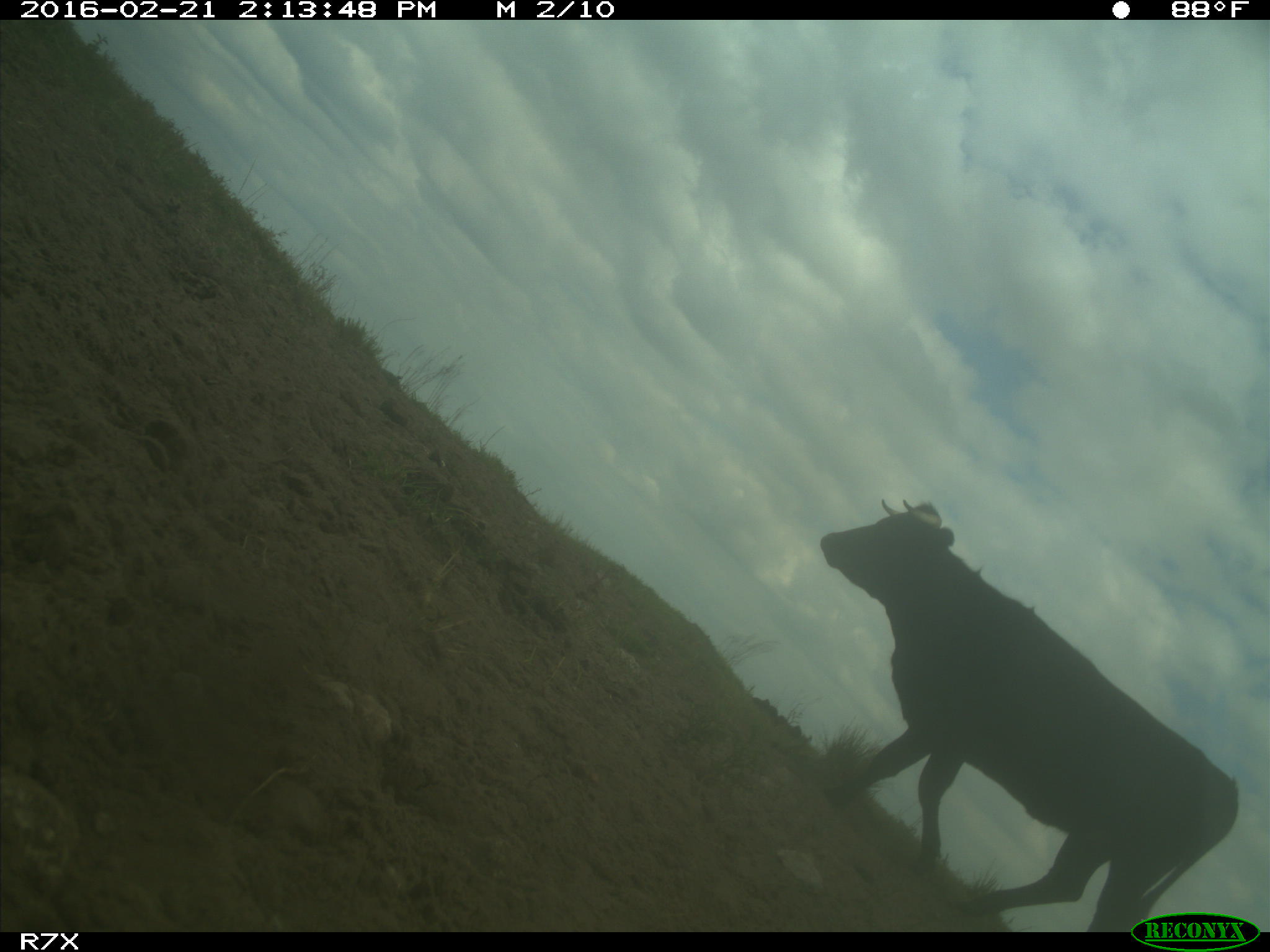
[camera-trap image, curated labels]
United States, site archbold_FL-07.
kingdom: Animalia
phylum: Chordata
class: Mammalia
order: Artiodactyla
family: Bovidae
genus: Bos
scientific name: Bos taurus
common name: domestic cow